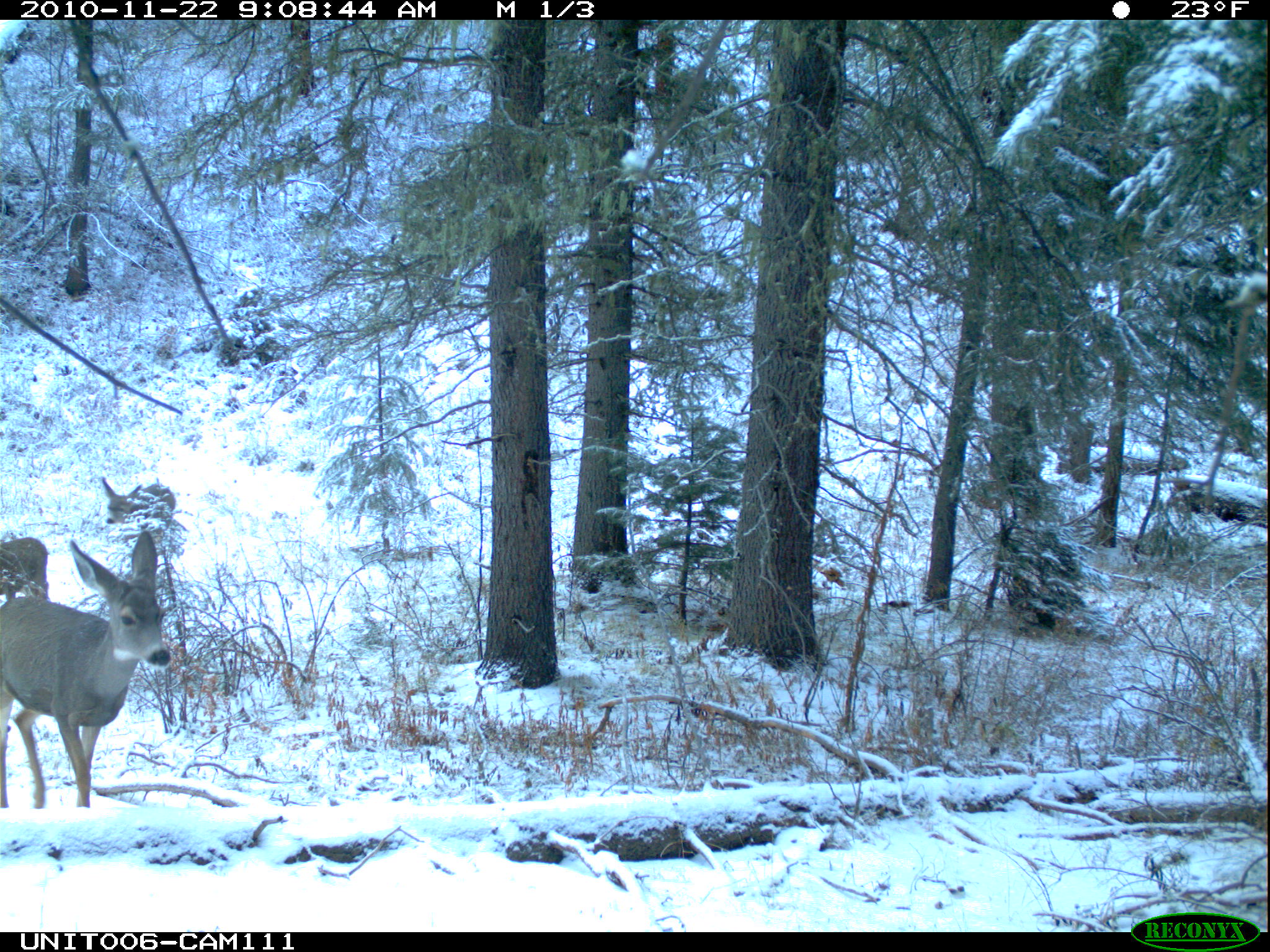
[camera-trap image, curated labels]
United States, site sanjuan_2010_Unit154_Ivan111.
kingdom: Animalia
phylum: Chordata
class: Mammalia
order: Artiodactyla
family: Cervidae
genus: Odocoileus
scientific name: Odocoileus hemionus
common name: mule deer